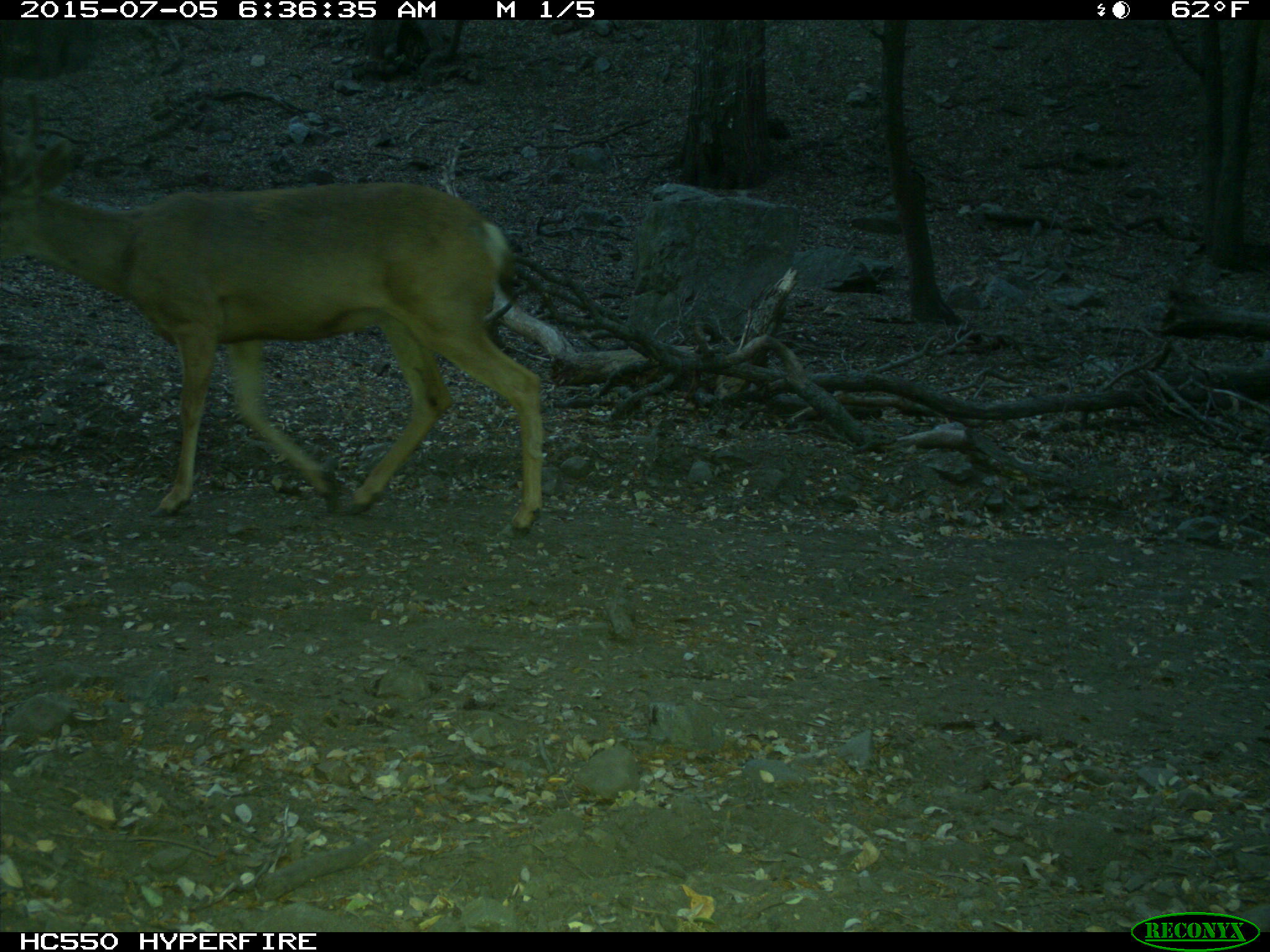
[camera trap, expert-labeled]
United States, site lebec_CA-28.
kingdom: Animalia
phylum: Chordata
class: Mammalia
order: Artiodactyla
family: Cervidae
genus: Odocoileus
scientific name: Odocoileus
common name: deer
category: unidentified deer